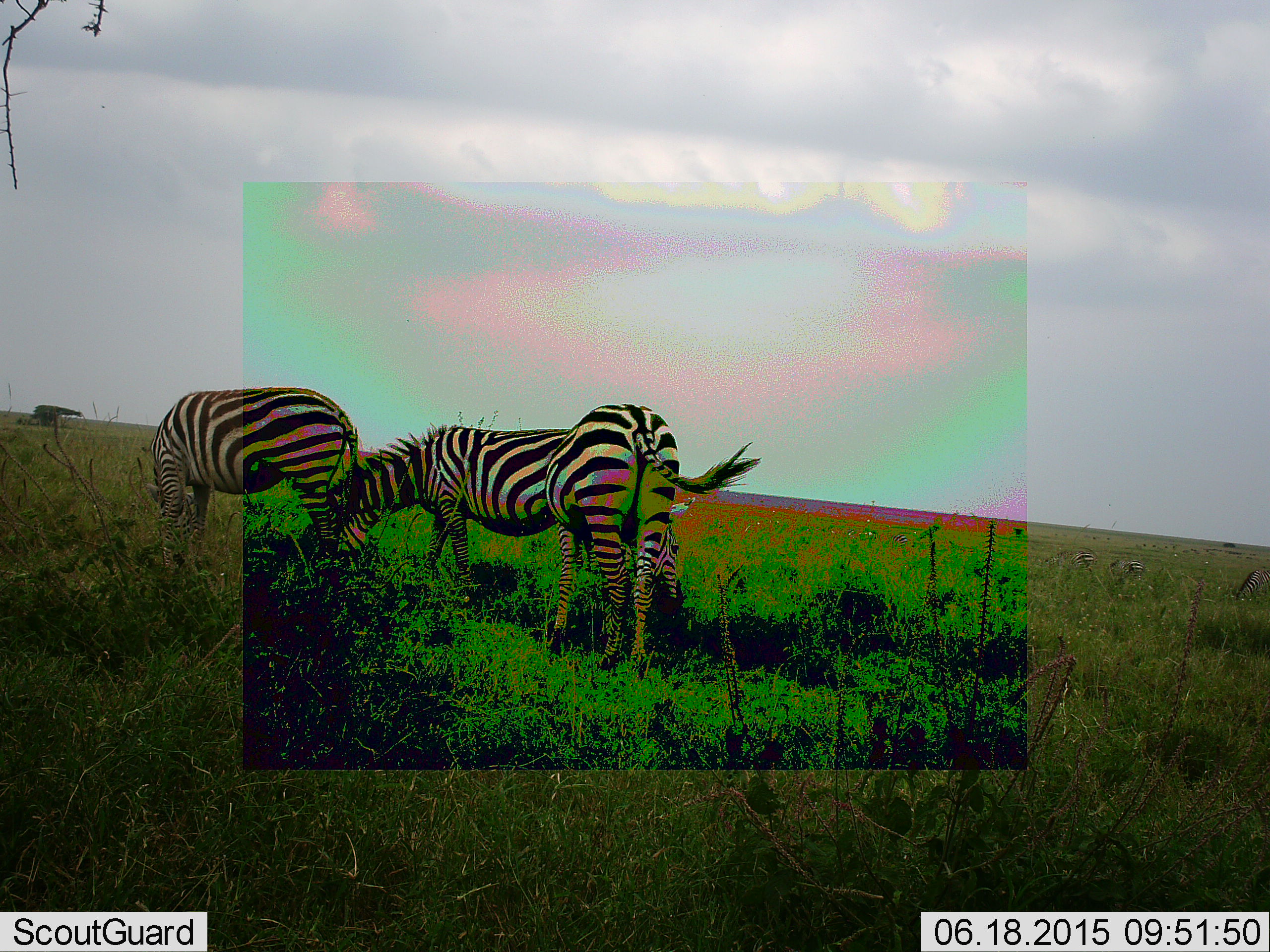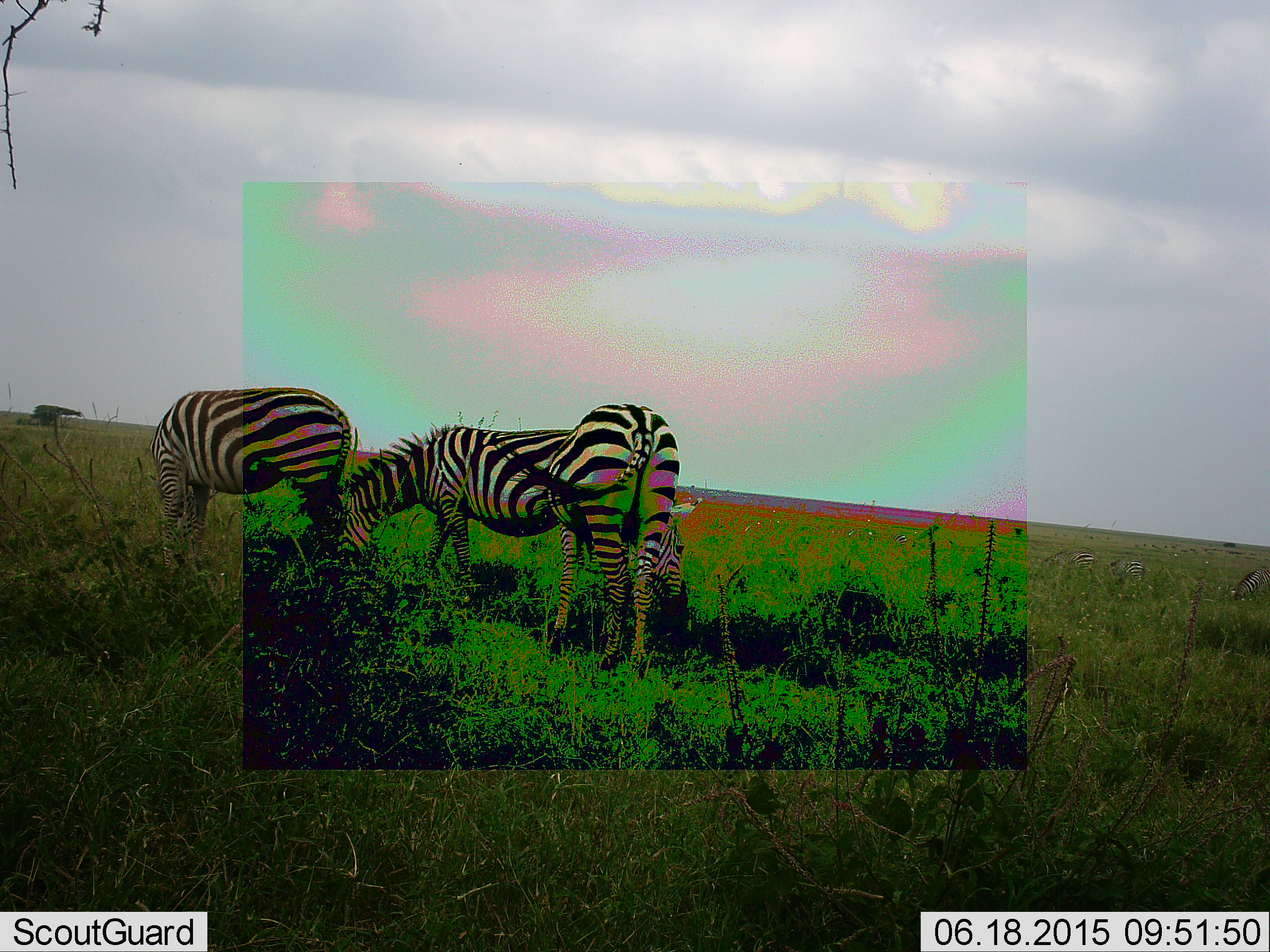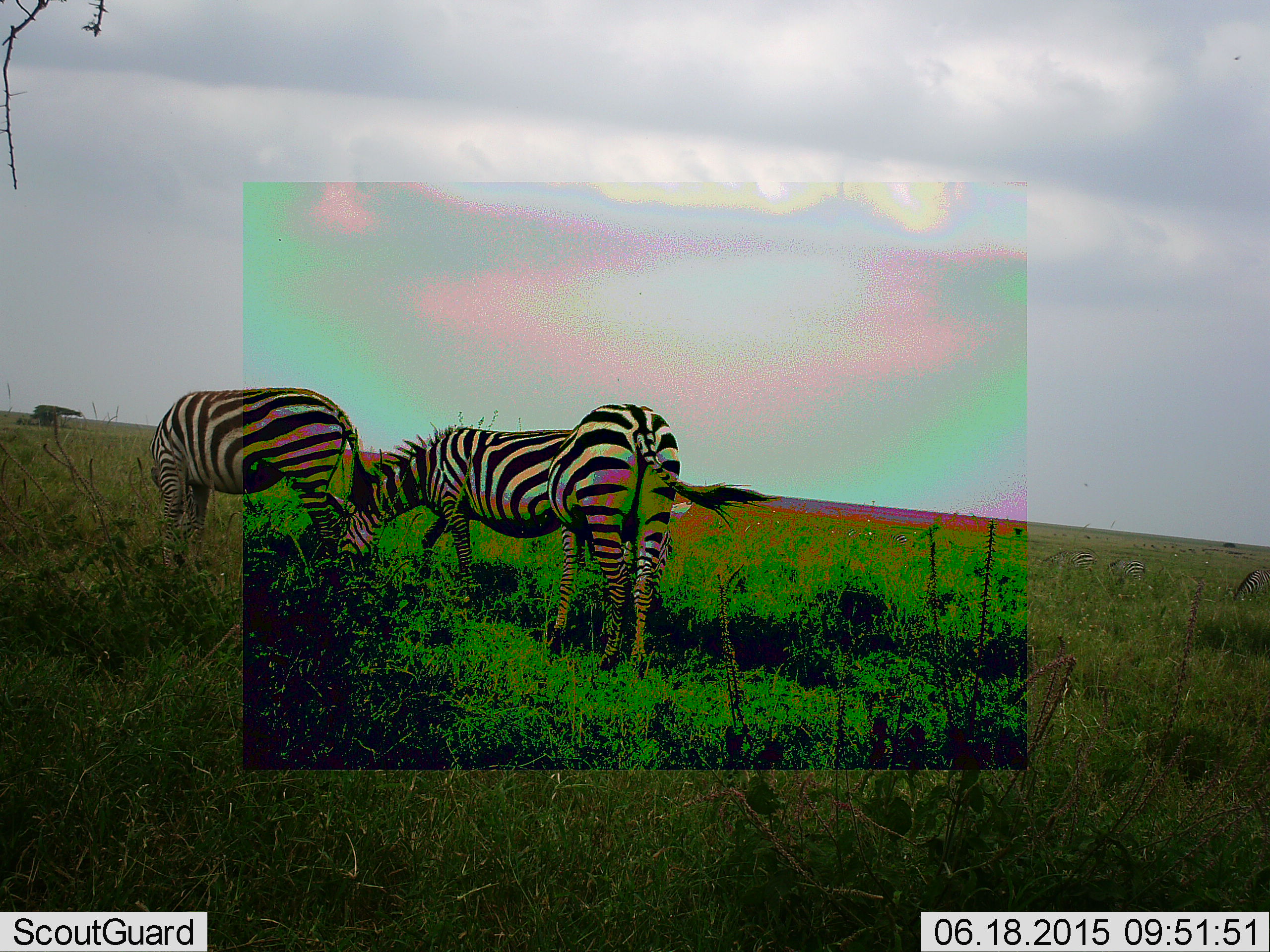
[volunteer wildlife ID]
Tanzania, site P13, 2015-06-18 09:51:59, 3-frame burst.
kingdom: Animalia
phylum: Chordata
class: Mammalia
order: Perissodactyla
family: Equidae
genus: Equus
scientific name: Equus quagga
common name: plains zebra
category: zebra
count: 3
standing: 30%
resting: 0%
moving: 0%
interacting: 10%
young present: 0%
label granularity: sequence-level